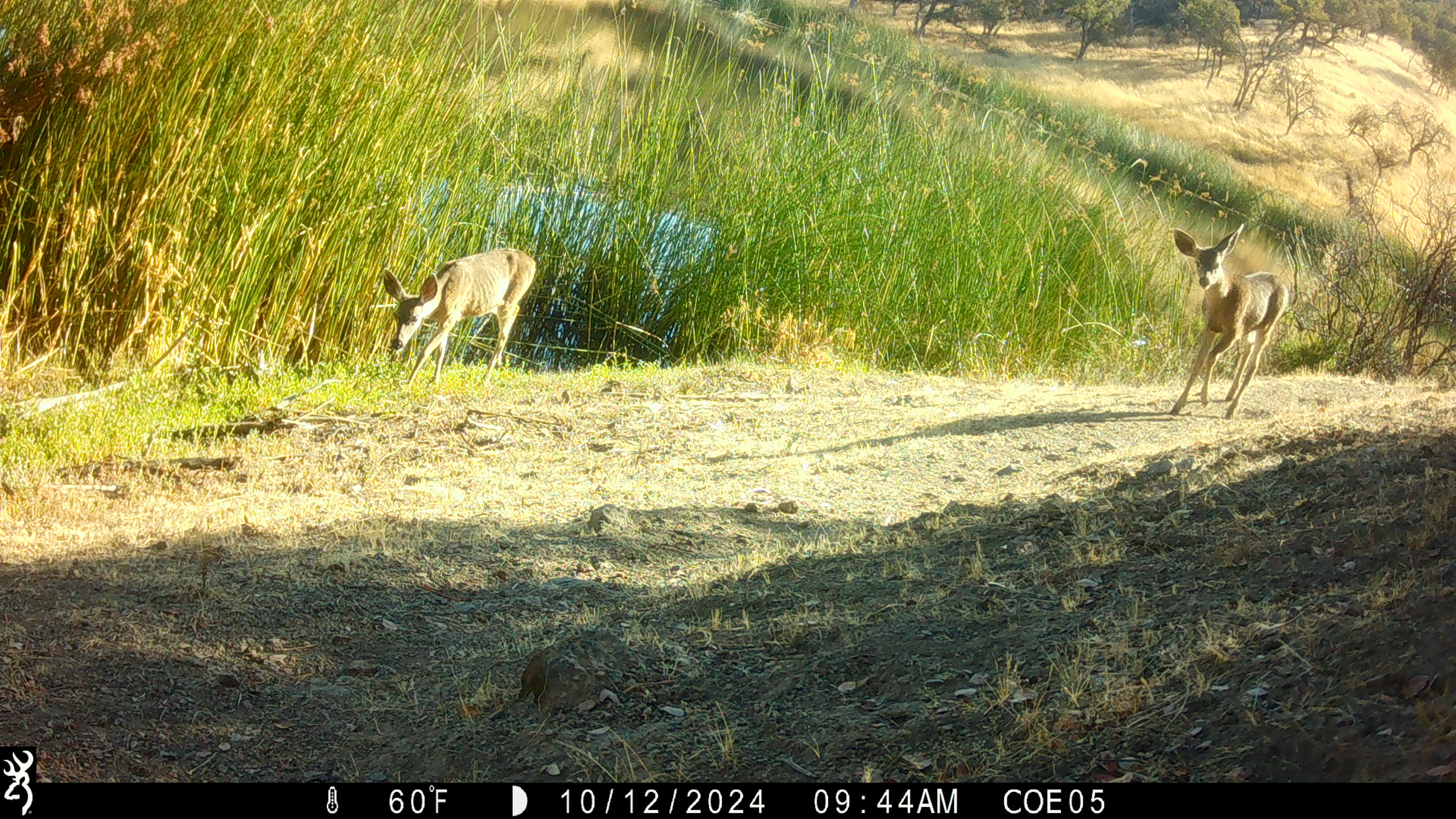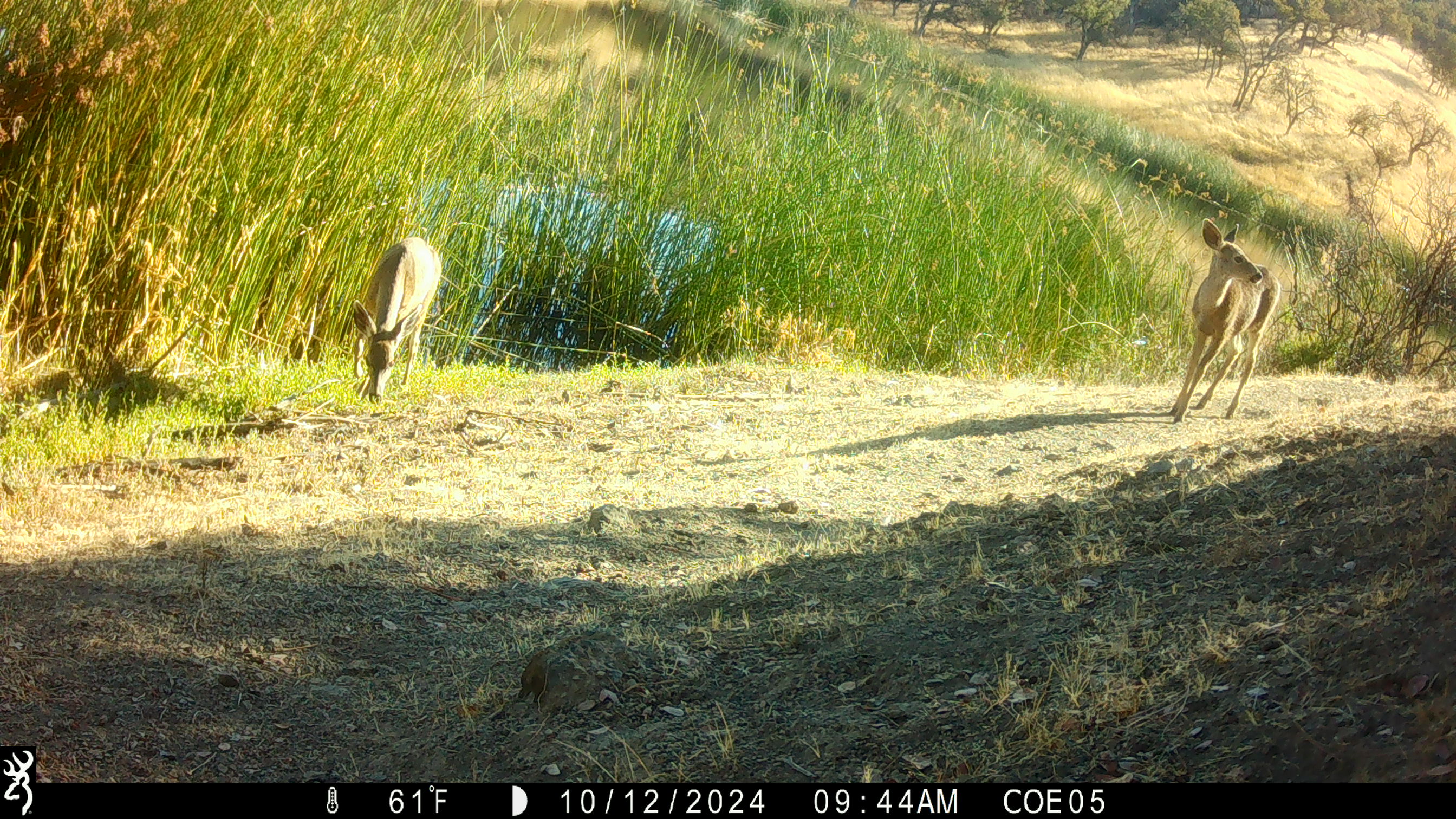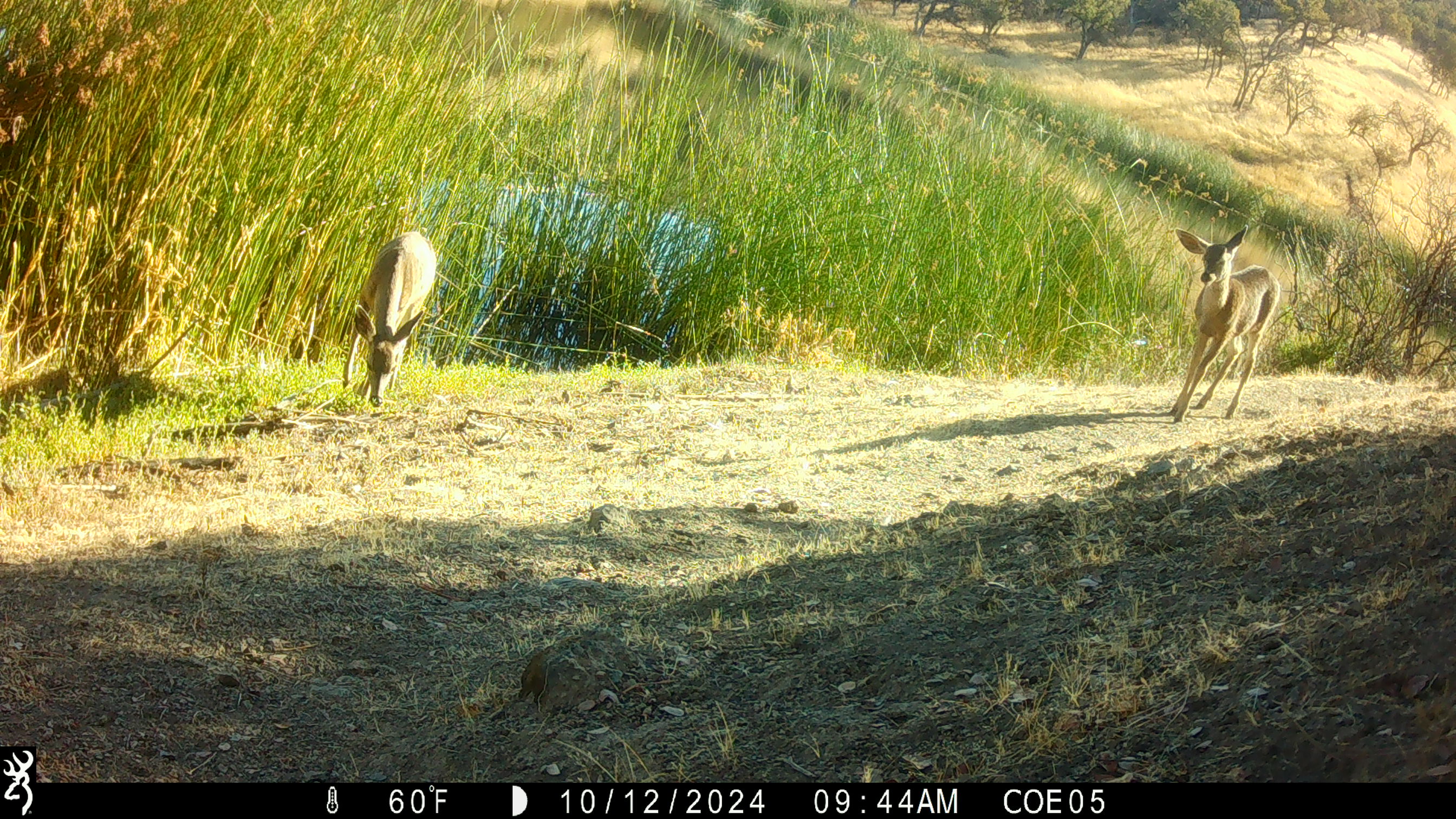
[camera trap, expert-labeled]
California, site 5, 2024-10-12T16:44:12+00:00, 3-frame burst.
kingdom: Animalia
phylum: Chordata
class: Mammalia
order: Artiodactyla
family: Cervidae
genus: Odocoileus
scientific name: Odocoileus hemionus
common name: mule deer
Mule deer (Odocoileus hemionus).